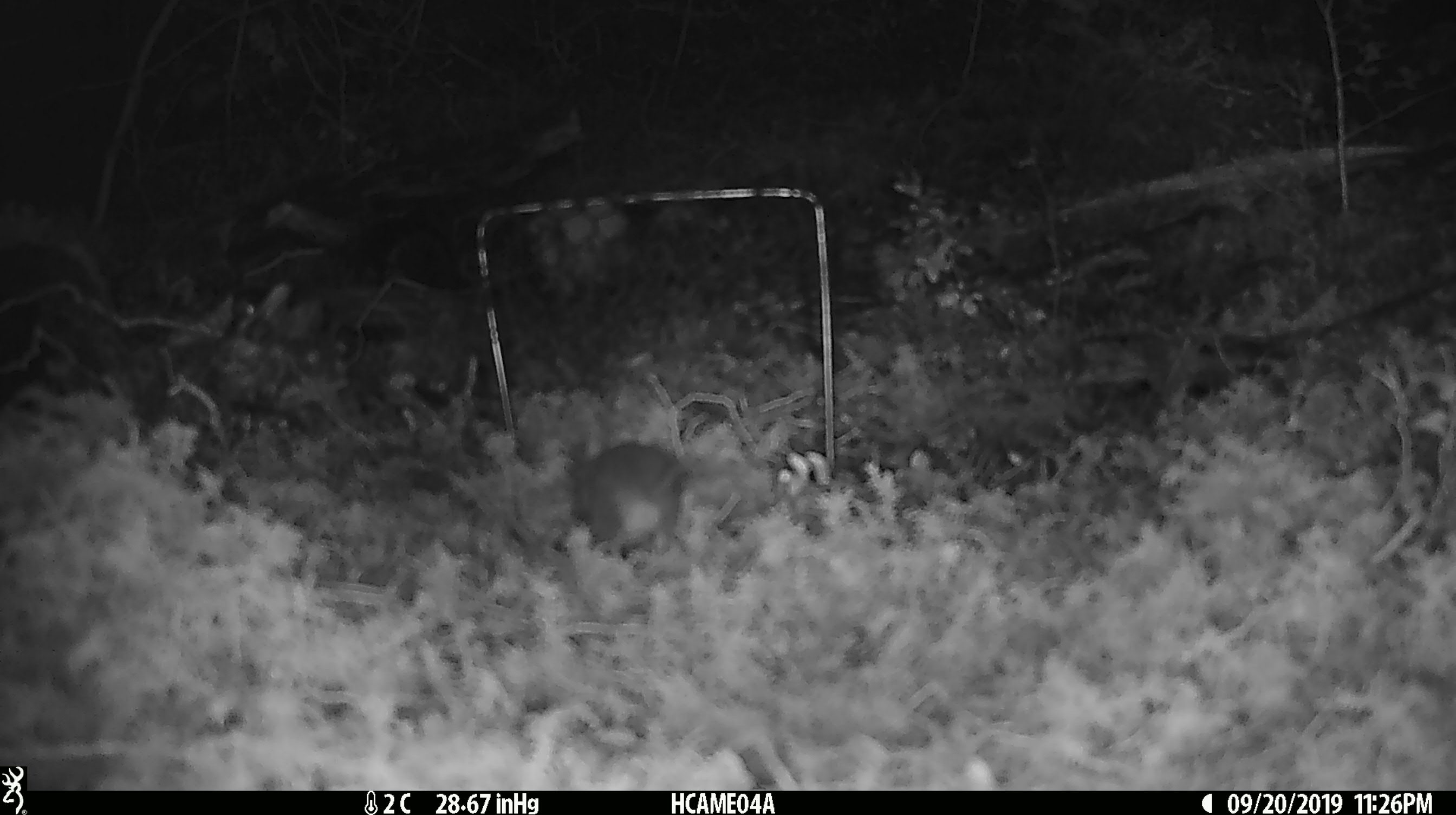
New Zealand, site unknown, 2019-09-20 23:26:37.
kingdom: Animalia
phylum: Chordata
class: Mammalia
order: Rodentia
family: Muridae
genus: Mus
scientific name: Mus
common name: mouse